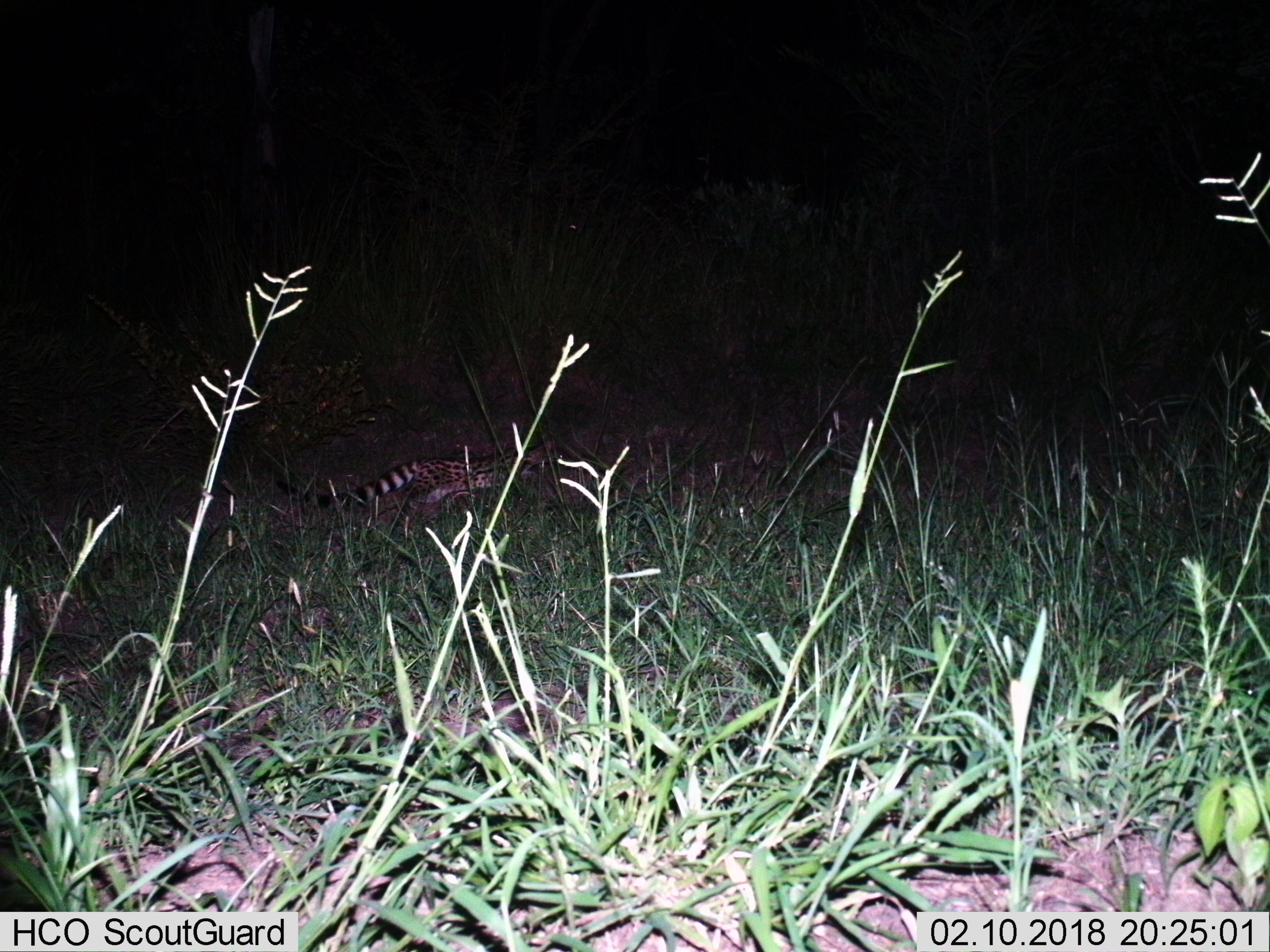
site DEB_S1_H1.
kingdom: Animalia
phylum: Chordata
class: Mammalia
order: Carnivora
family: Viverridae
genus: Genetta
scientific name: Genetta genetta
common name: small-spotted genet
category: genetcommonsmallspotted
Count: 1.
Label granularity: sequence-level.